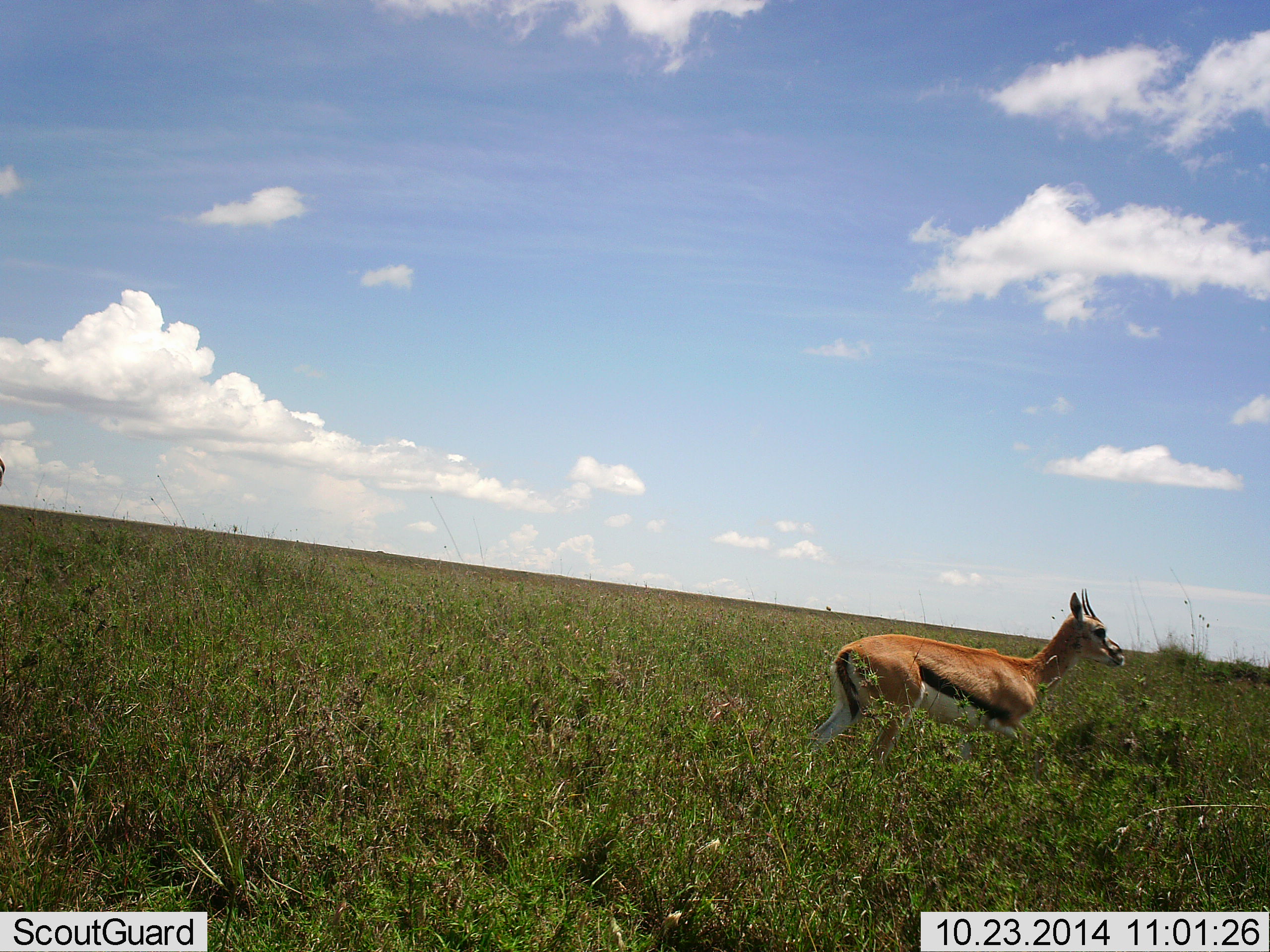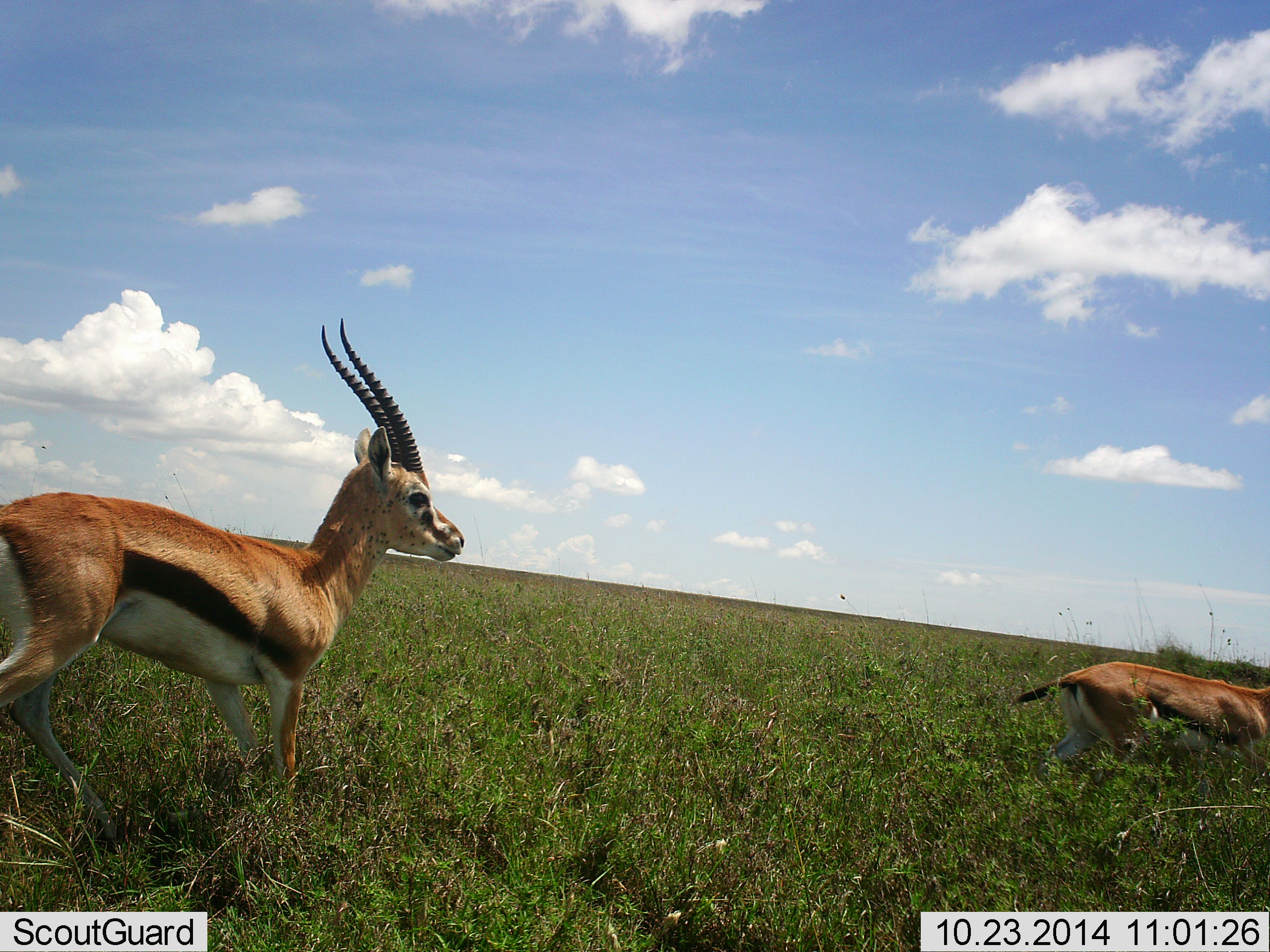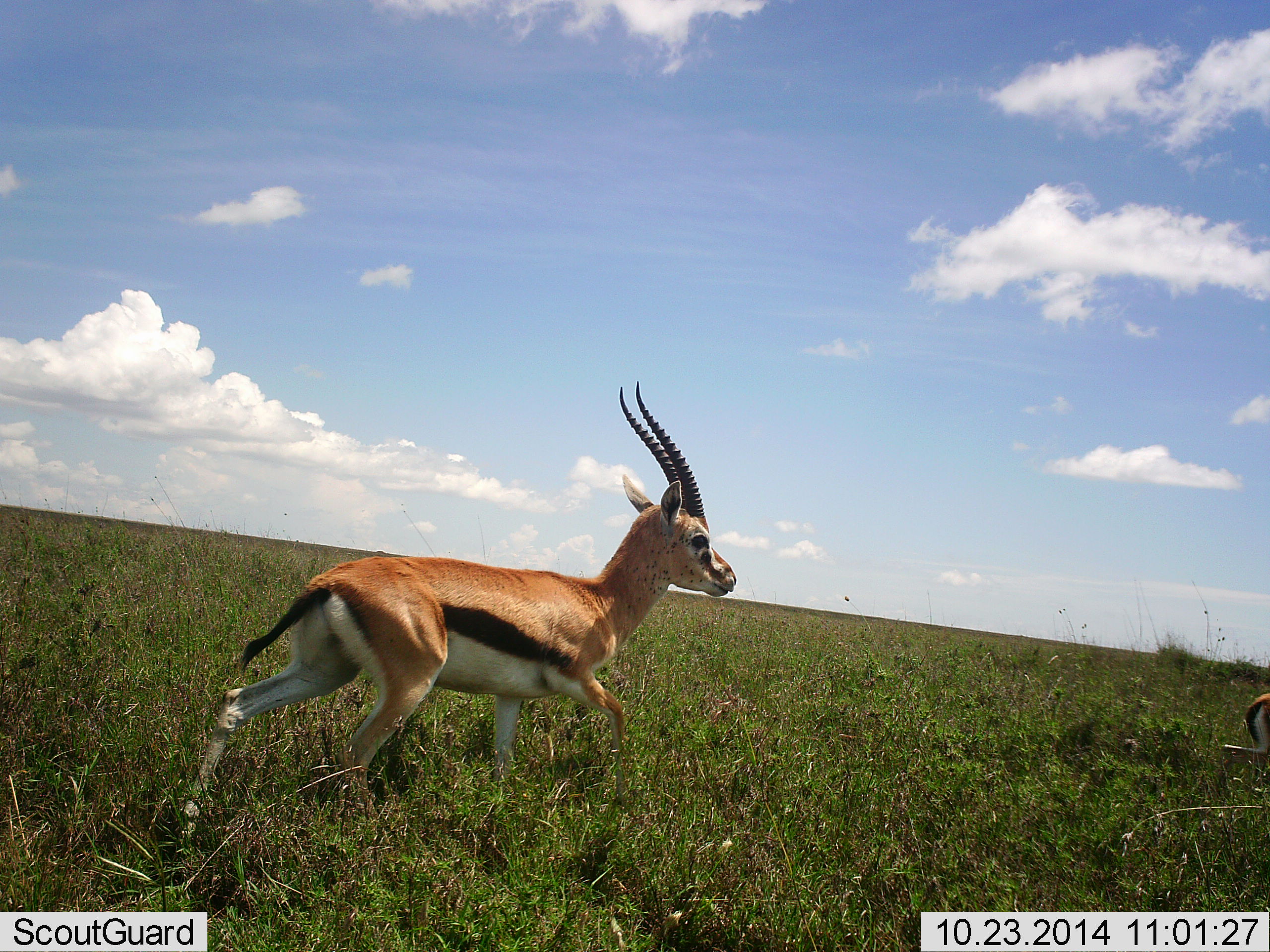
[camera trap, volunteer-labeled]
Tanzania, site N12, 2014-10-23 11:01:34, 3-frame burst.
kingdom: Animalia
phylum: Chordata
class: Mammalia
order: Artiodactyla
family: Bovidae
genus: Eudorcas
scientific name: Eudorcas thomsonii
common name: thomson's gazelle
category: gazellethomsons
Gazellethomsons (thomson's gazelle) (Eudorcas thomsonii), count 2. Behavior (volunteer vote fractions): standing 30%, resting 0%, moving 90%, interacting 0%. Young present (vote fraction): 20%. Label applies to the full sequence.